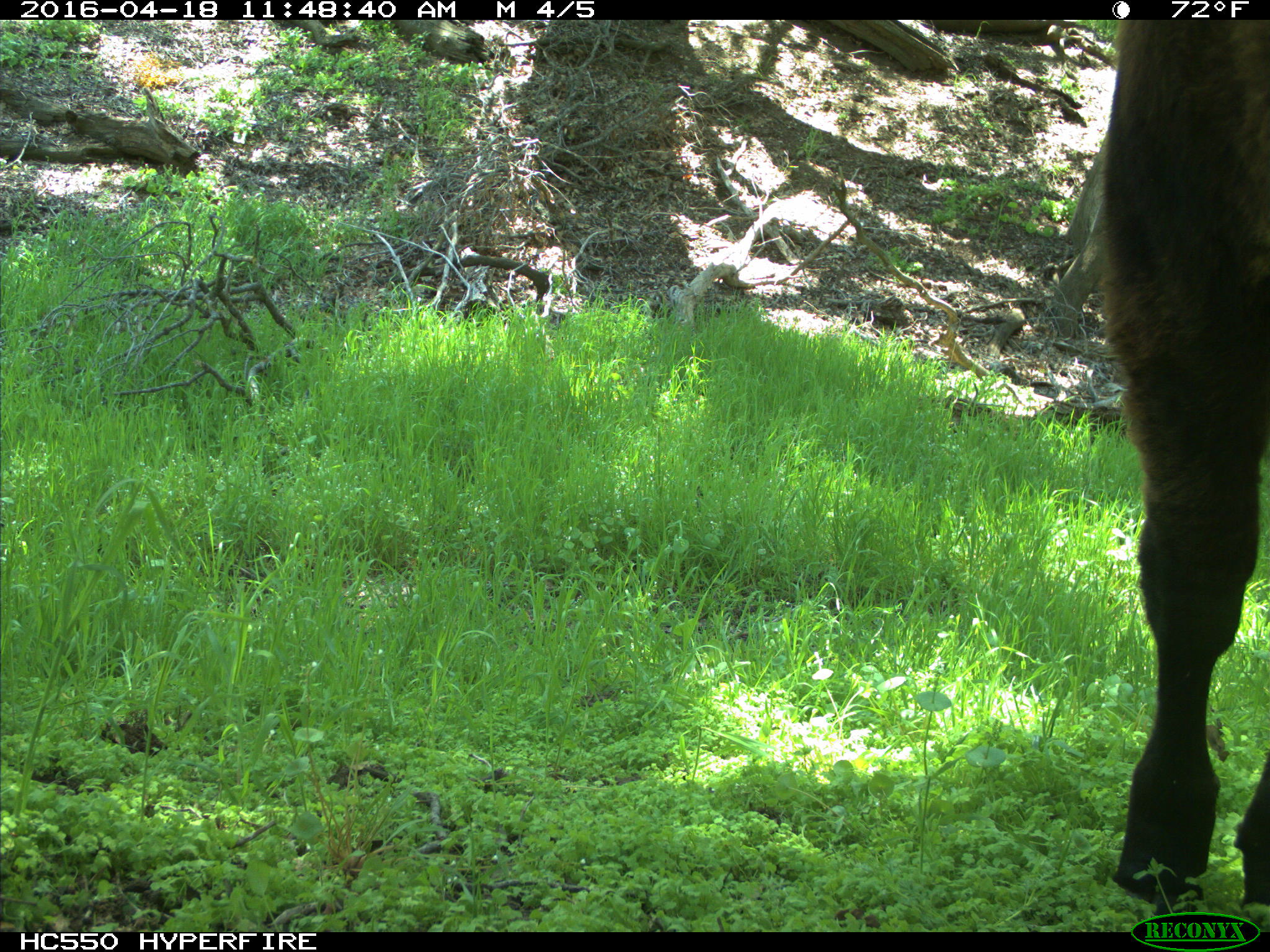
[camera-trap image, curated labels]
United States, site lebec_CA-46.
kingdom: Animalia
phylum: Chordata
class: Mammalia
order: Artiodactyla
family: Bovidae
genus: Bos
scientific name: Bos taurus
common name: domestic cow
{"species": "Bos taurus (domestic cow)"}